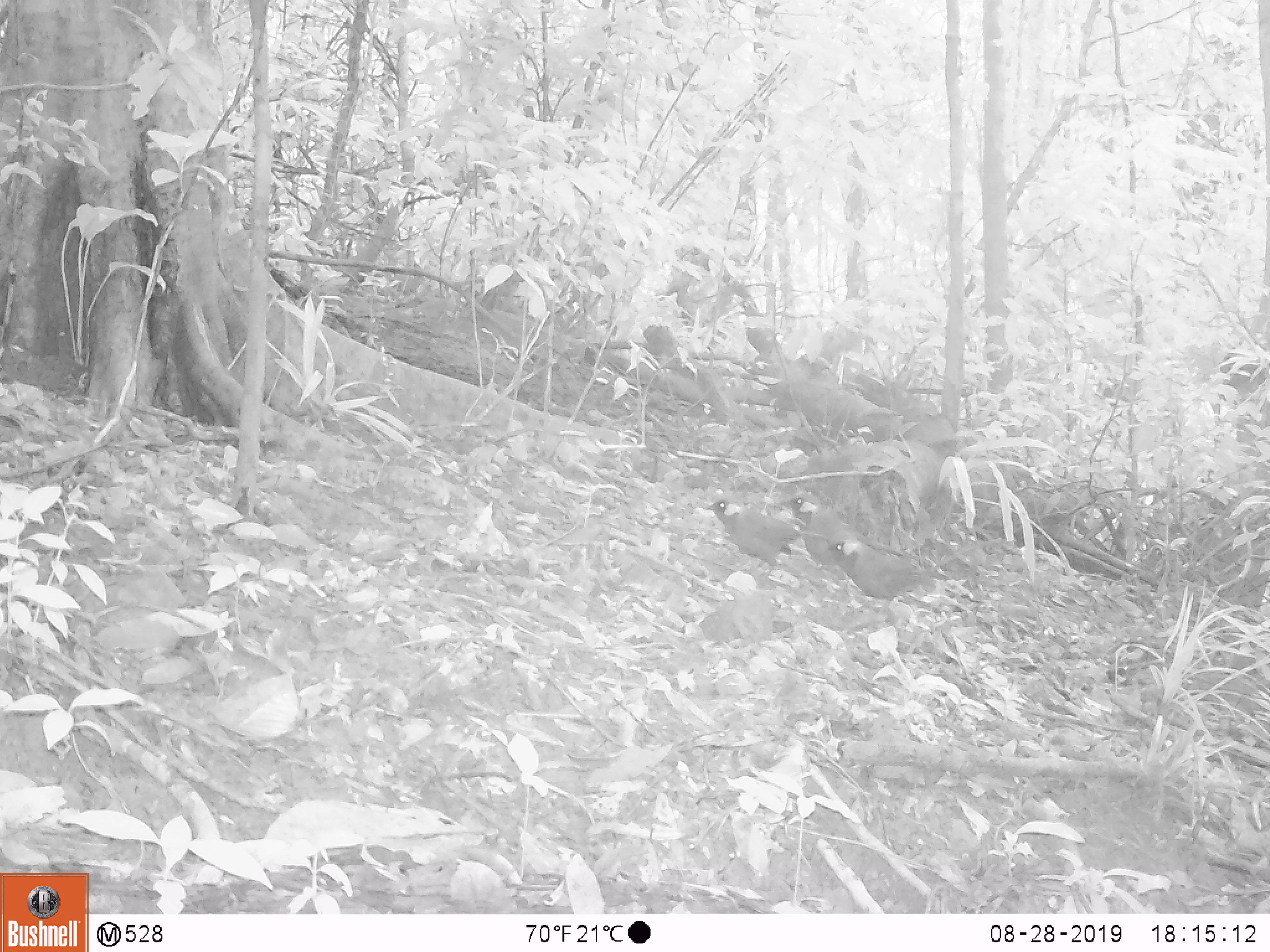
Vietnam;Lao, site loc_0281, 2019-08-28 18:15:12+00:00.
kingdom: Animalia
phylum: Chordata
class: Aves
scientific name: Aves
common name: bird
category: unidentified bird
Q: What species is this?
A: Unidentified bird (bird) (Aves).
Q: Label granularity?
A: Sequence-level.